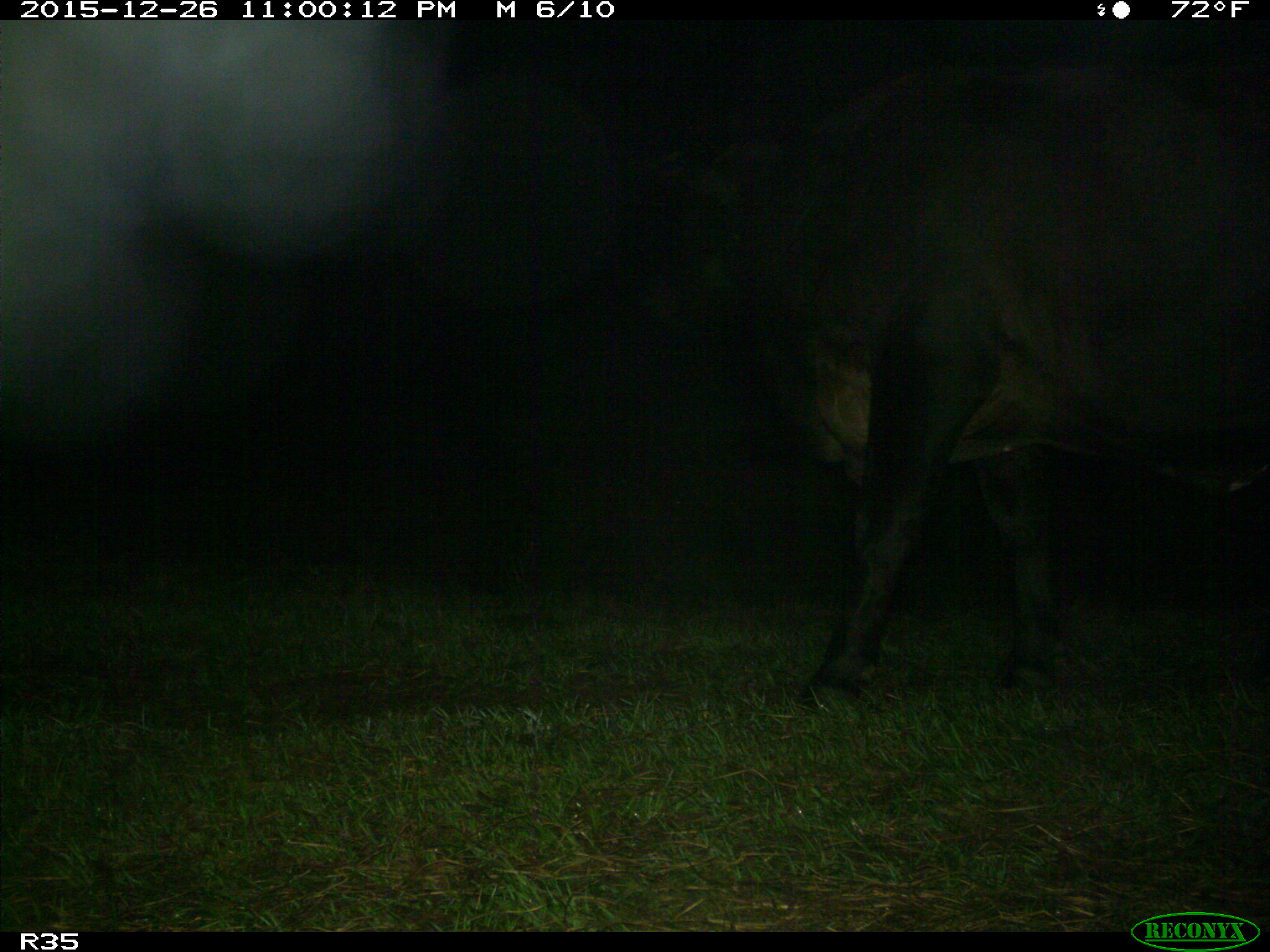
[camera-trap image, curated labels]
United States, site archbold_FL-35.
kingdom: Animalia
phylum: Chordata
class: Mammalia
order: Artiodactyla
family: Bovidae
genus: Bos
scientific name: Bos taurus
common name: domestic cow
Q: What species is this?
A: Bos taurus (domestic cow).